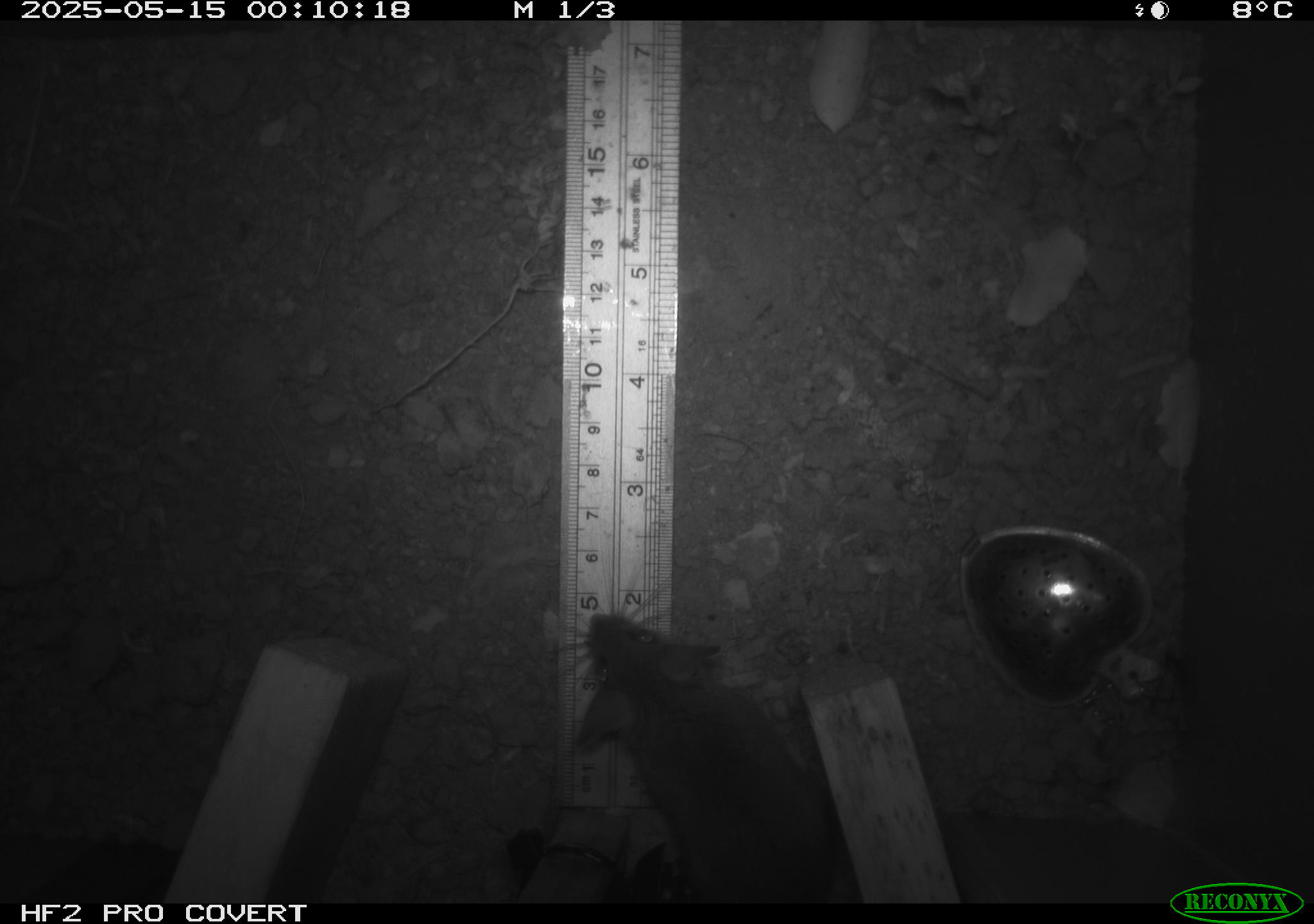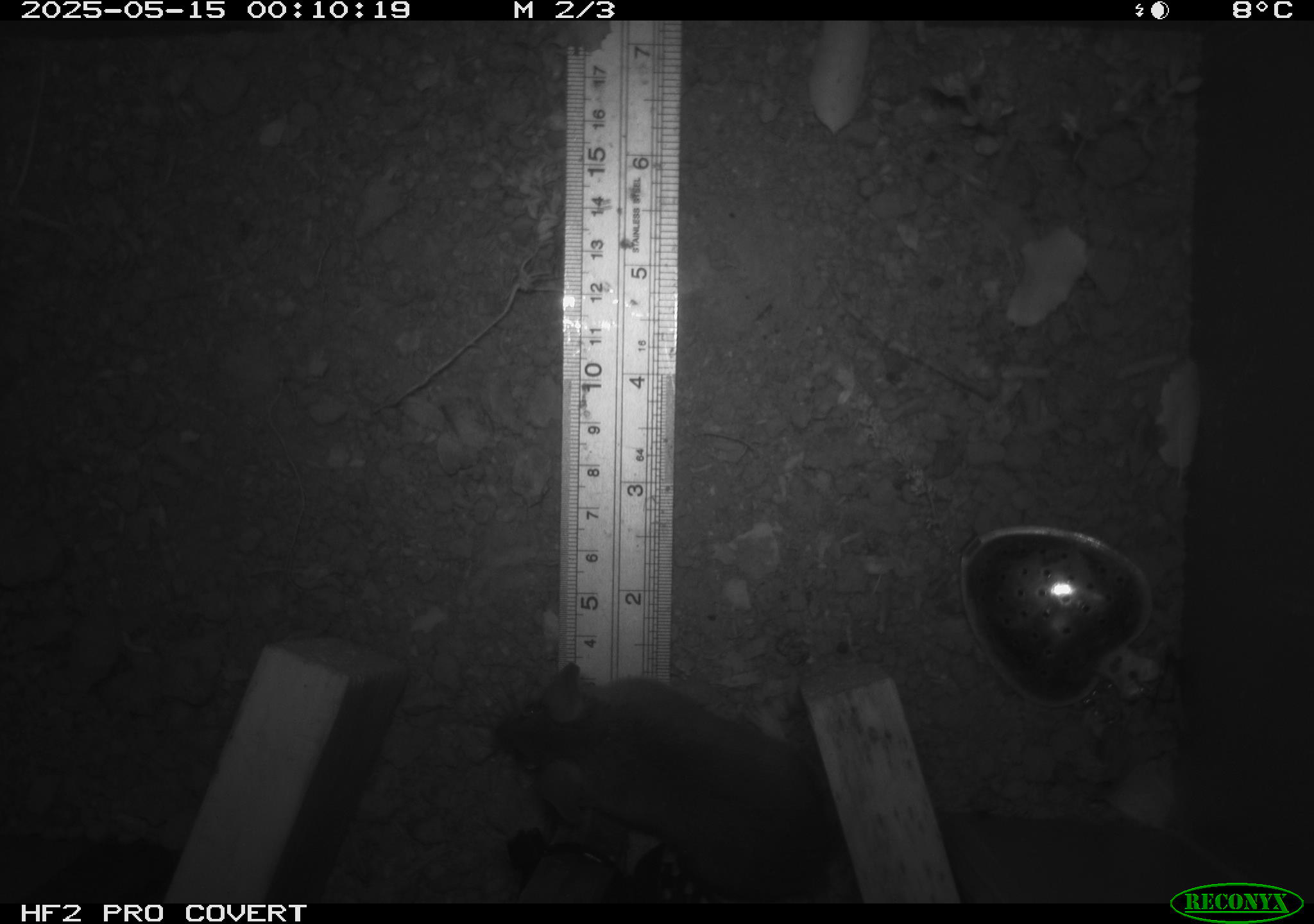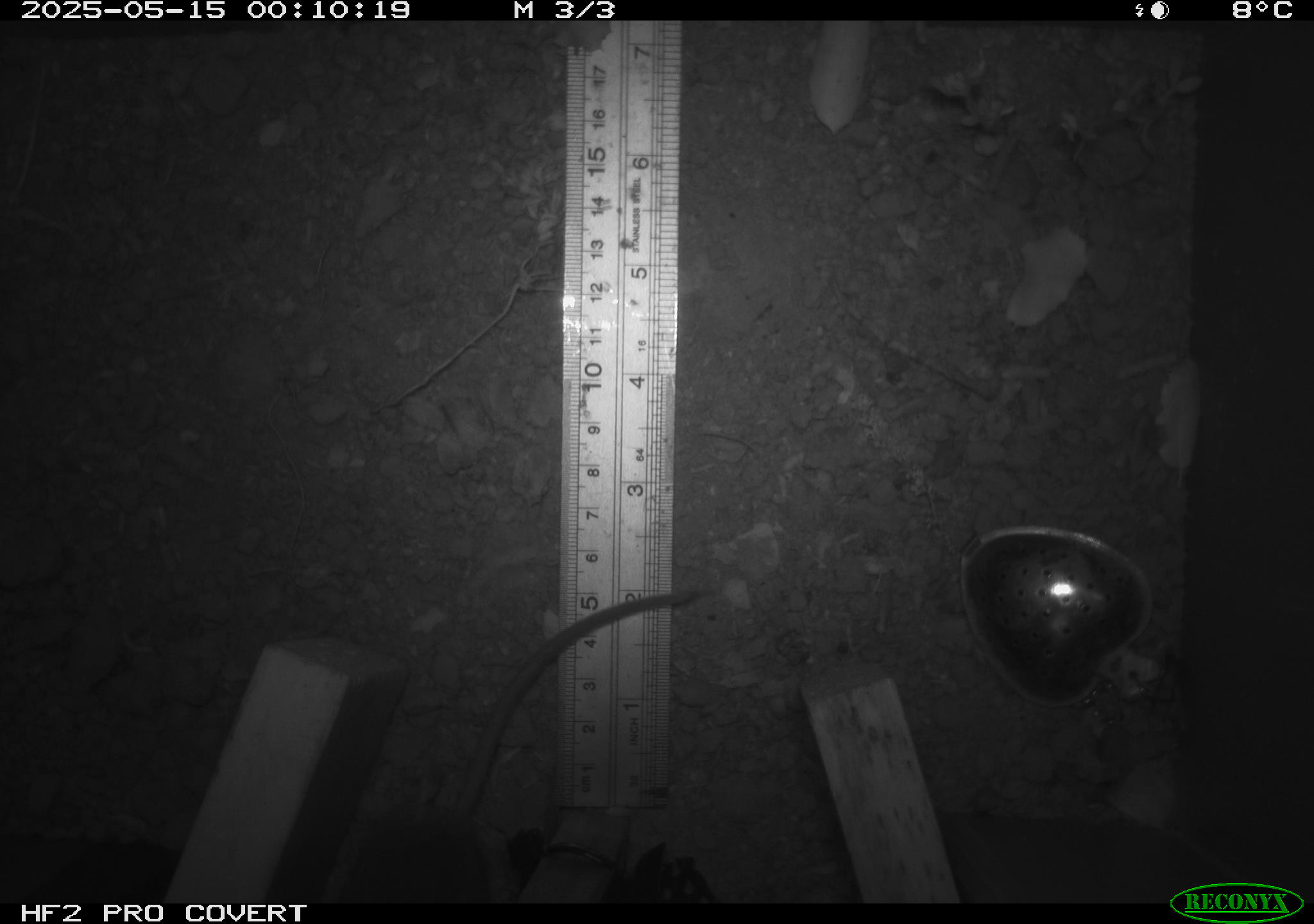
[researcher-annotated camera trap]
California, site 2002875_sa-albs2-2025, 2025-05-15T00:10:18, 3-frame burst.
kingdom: Animalia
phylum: Chordata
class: Mammalia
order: Rodentia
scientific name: Rodentia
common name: mouse species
Mouse species (Rodentia).